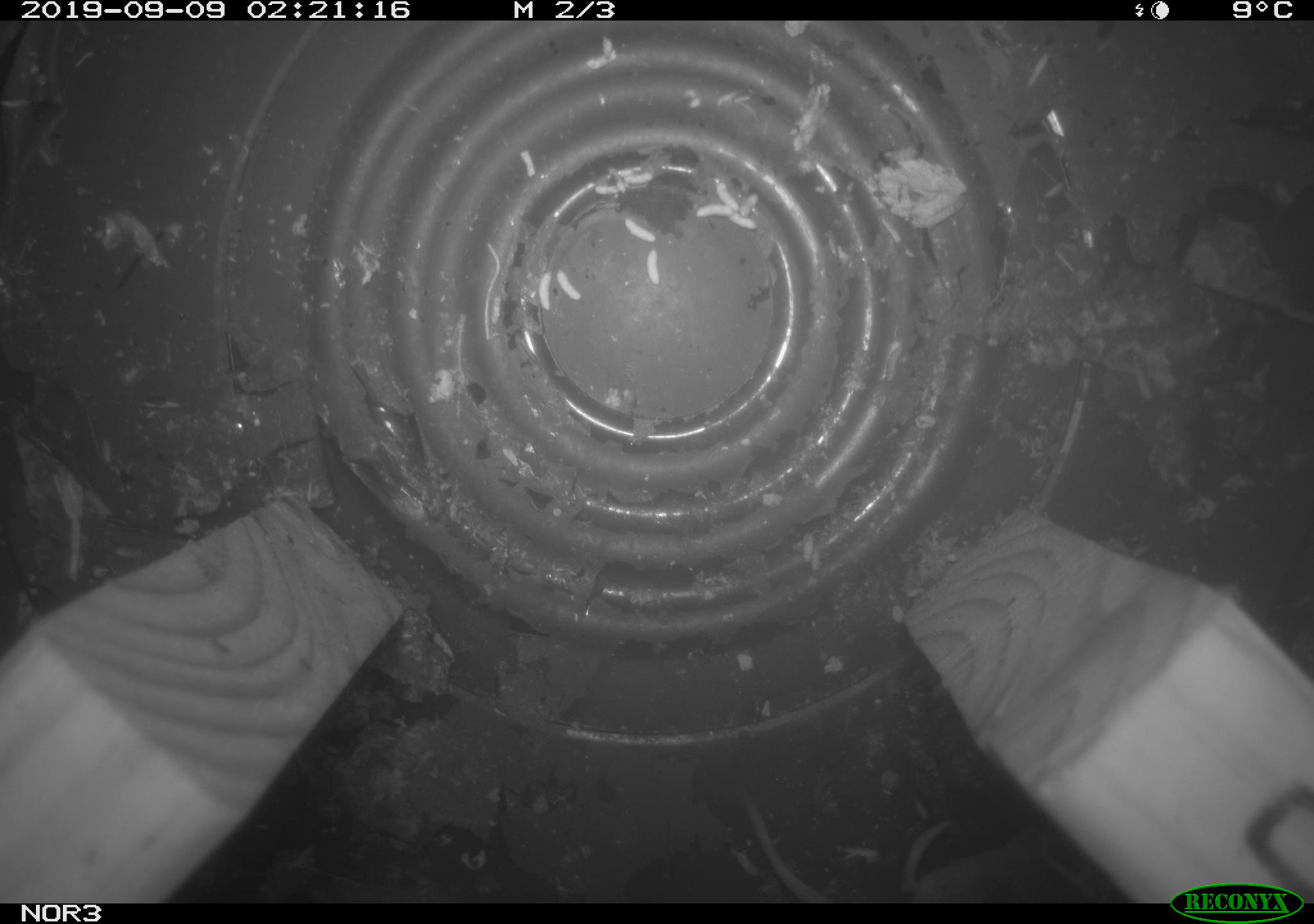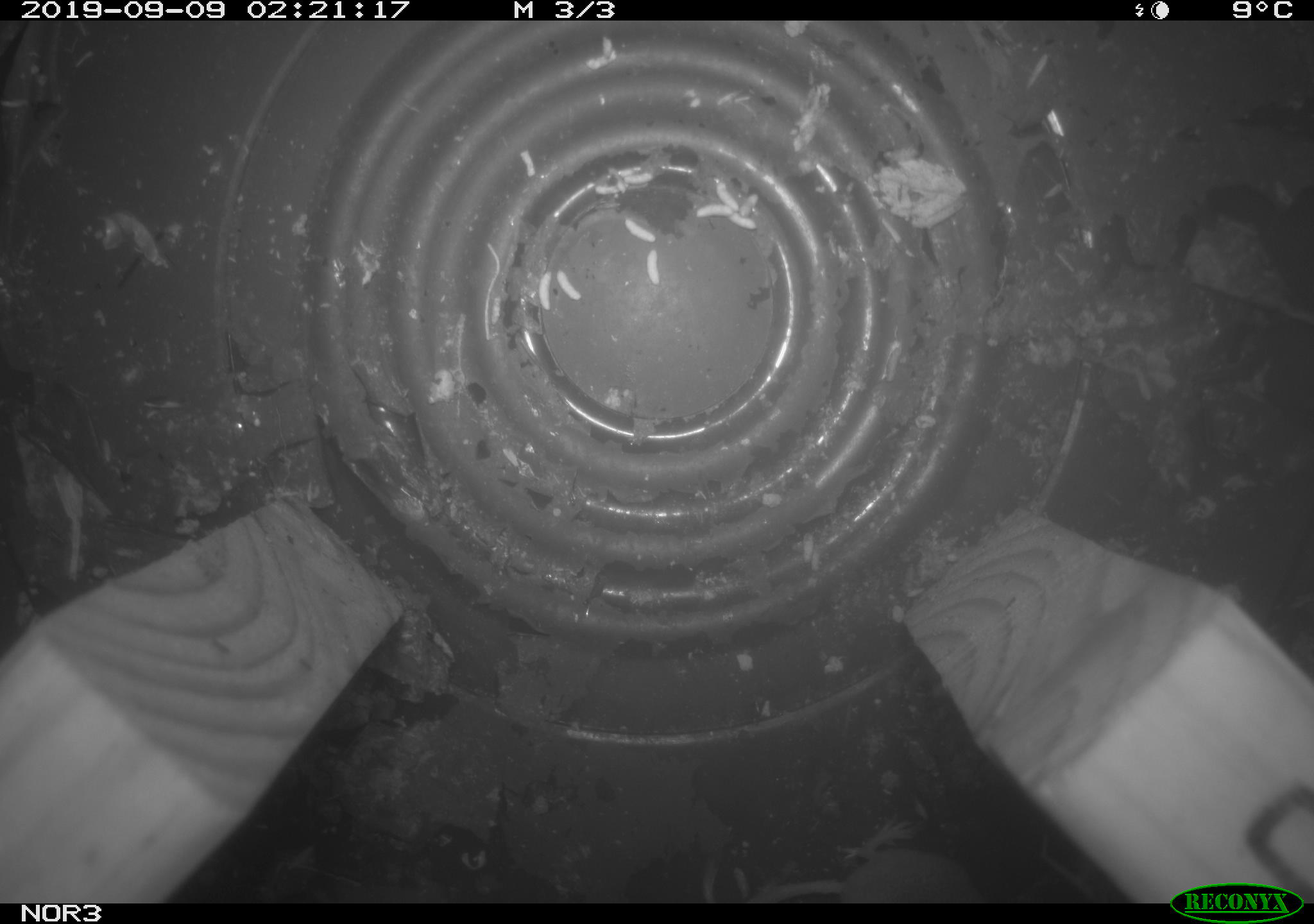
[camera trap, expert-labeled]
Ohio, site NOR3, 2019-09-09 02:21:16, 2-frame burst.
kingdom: Animalia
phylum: Chordata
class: Mammalia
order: Rodentia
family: Cricetidae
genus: Microtus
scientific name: Microtus pennsylvanicus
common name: meadow vole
Meadow vole (Microtus pennsylvanicus).